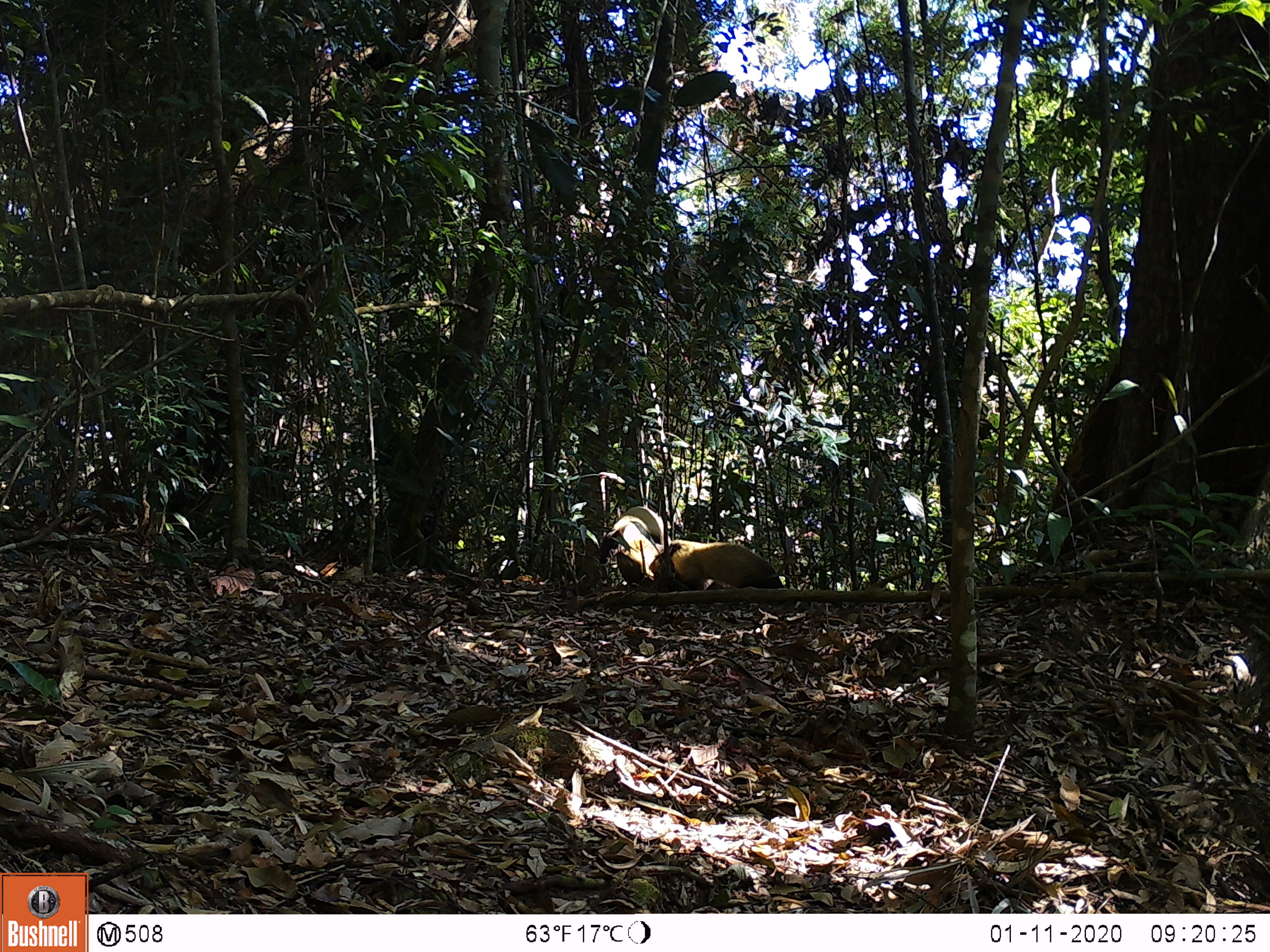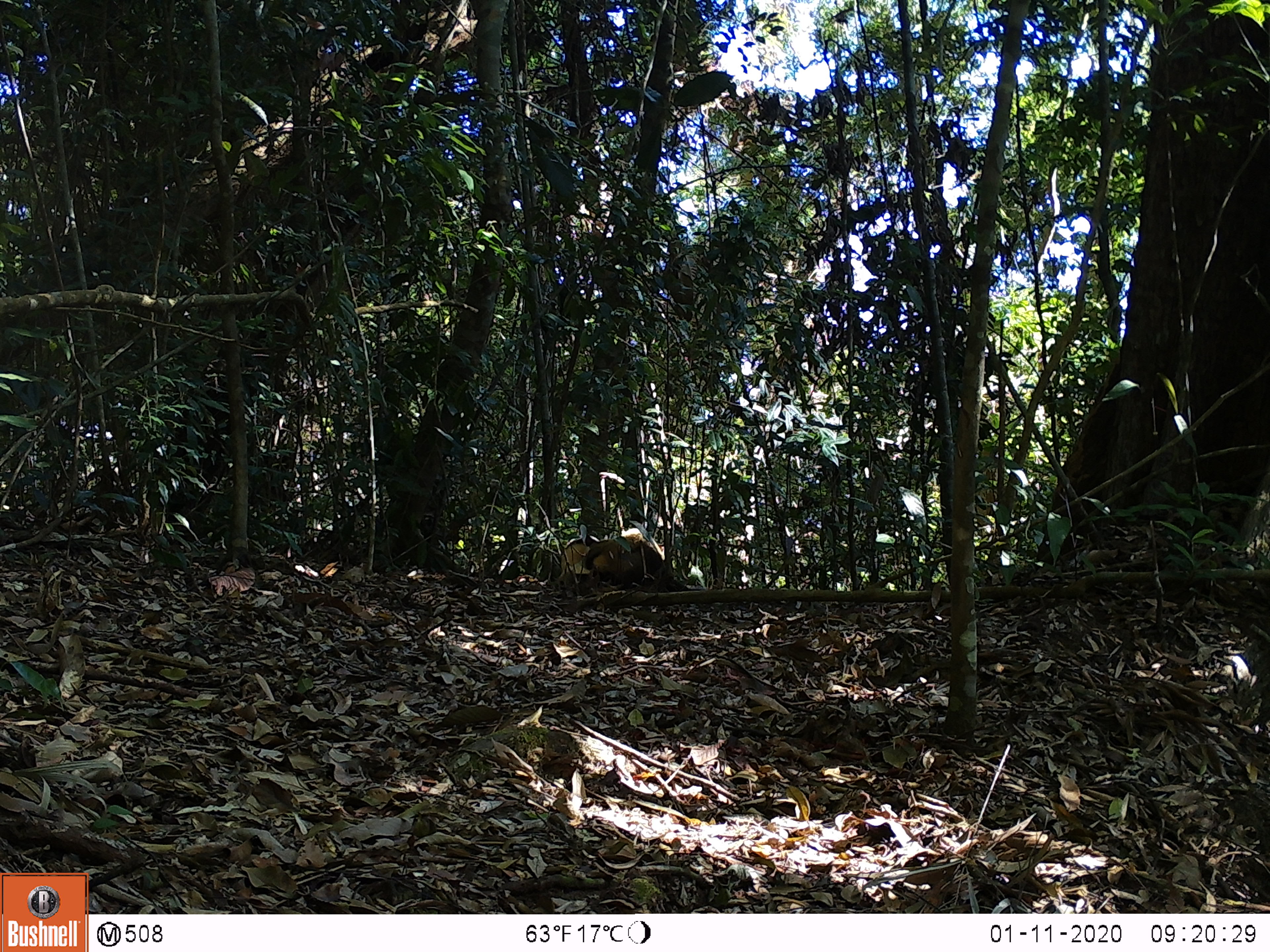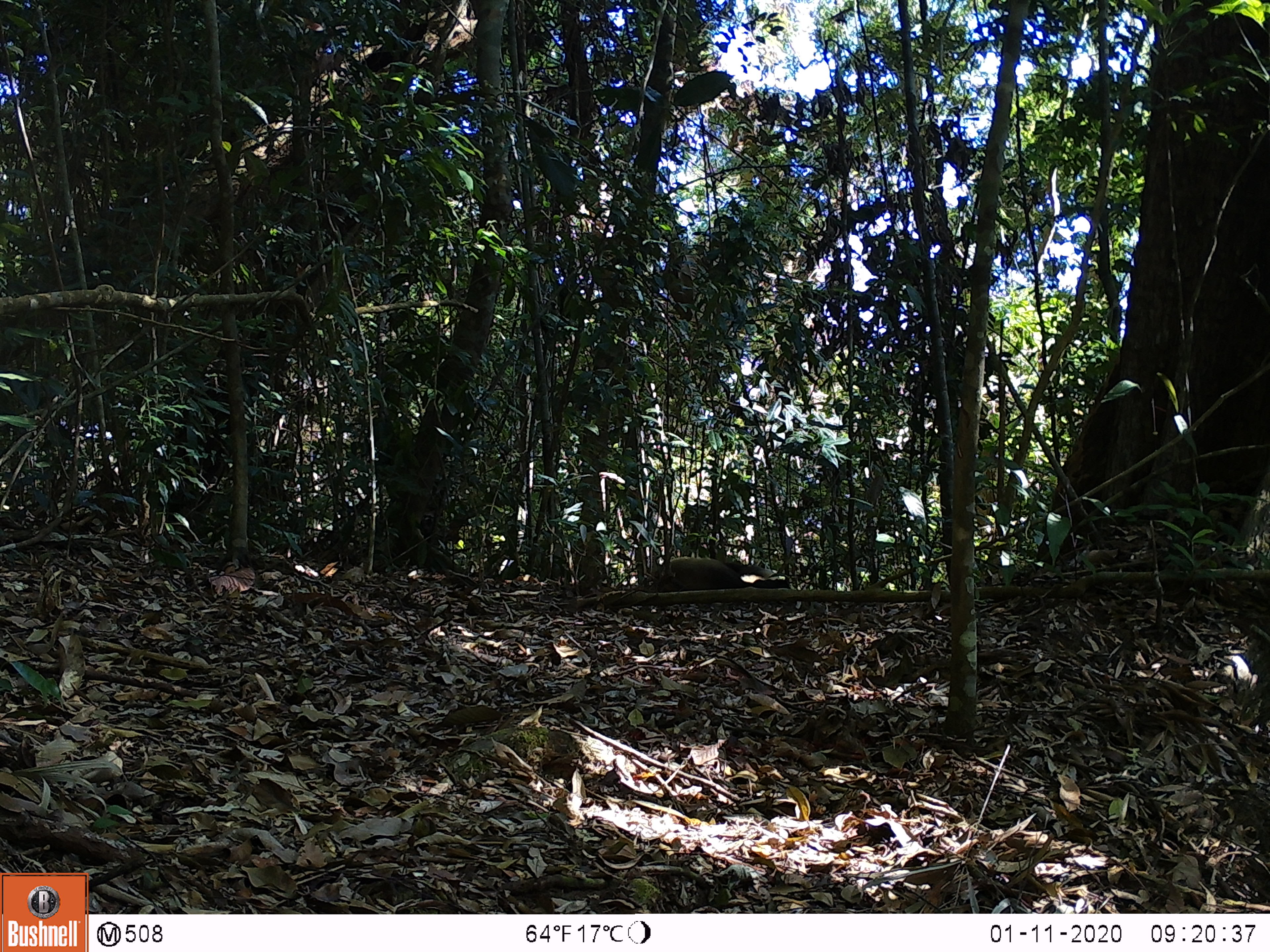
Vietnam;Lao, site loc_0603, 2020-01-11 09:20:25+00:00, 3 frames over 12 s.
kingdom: Animalia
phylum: Chordata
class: Mammalia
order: Carnivora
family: Mustelidae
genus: Martes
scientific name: Martes flavigula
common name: yellow-throated marten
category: yellow throated marten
Yellow throated marten (yellow-throated marten) (Martes flavigula). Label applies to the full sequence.